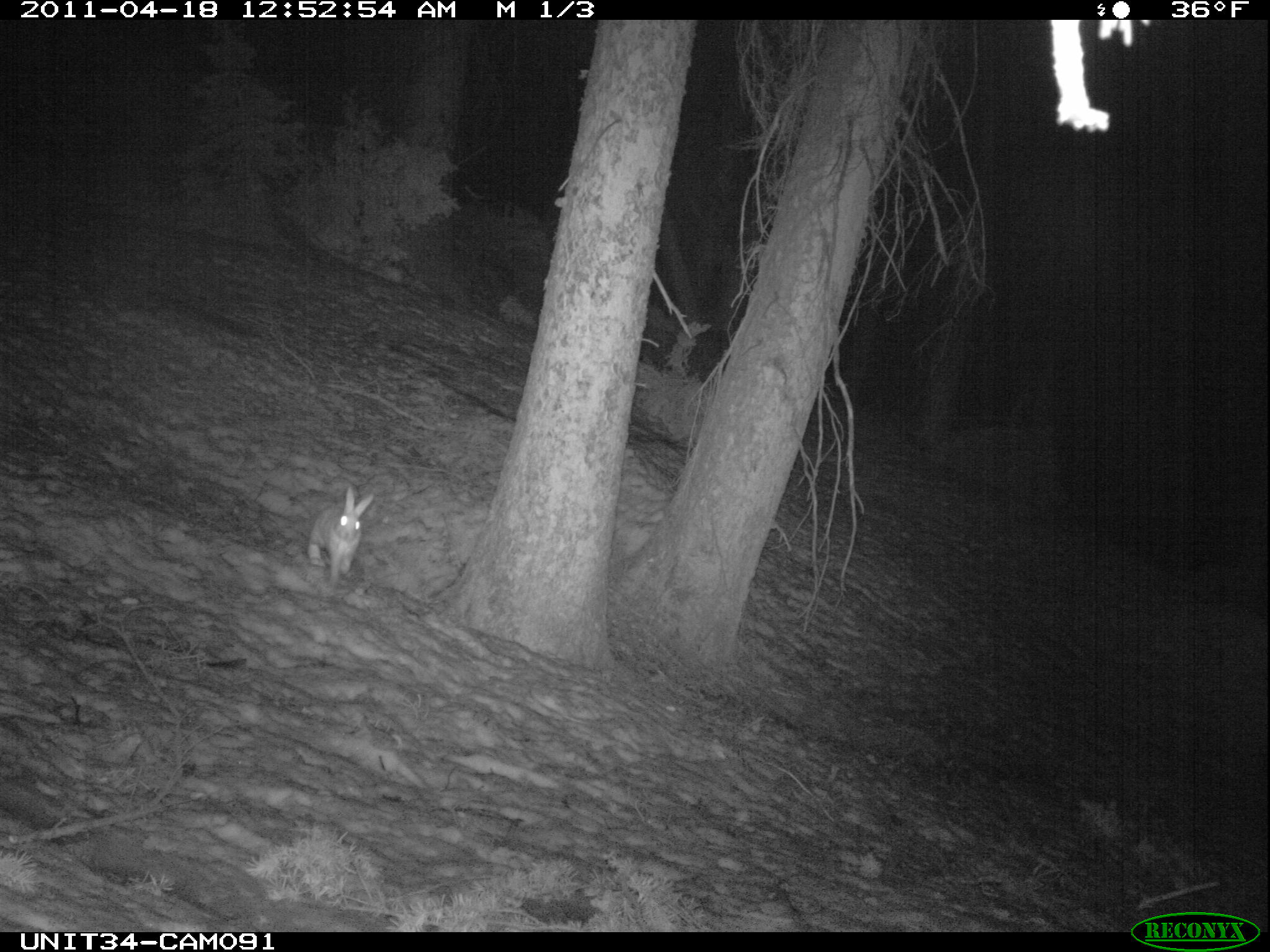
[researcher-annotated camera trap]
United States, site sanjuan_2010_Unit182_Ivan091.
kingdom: Animalia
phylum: Chordata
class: Mammalia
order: Lagomorpha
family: Leporidae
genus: Lepus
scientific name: Lepus americanus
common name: snowshoe hare